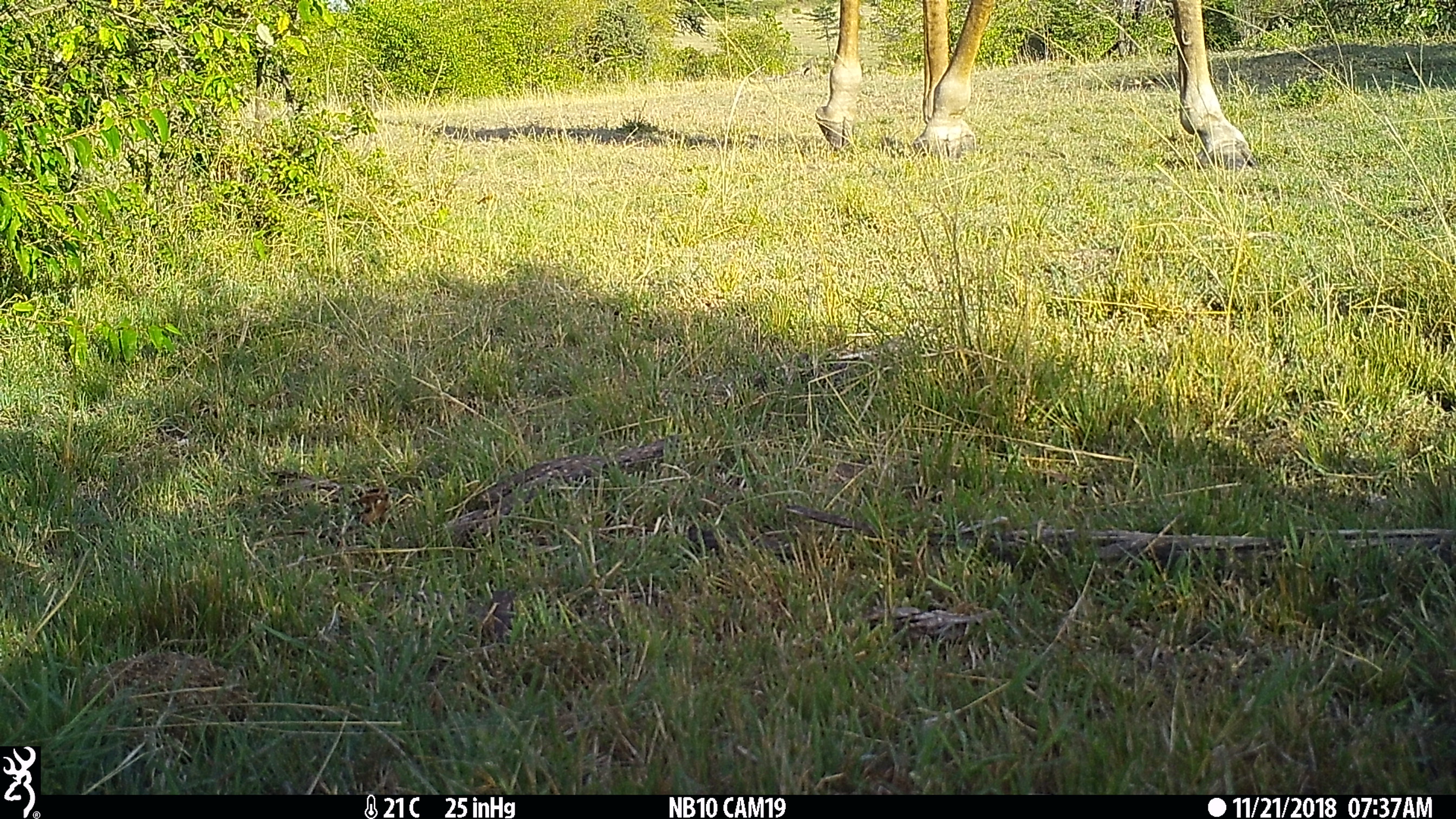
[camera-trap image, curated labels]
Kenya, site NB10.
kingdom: Animalia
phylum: Chordata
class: Mammalia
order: Artiodactyla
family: Giraffidae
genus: Giraffa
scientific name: Giraffa camelopardalis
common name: northern giraffe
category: giraffe